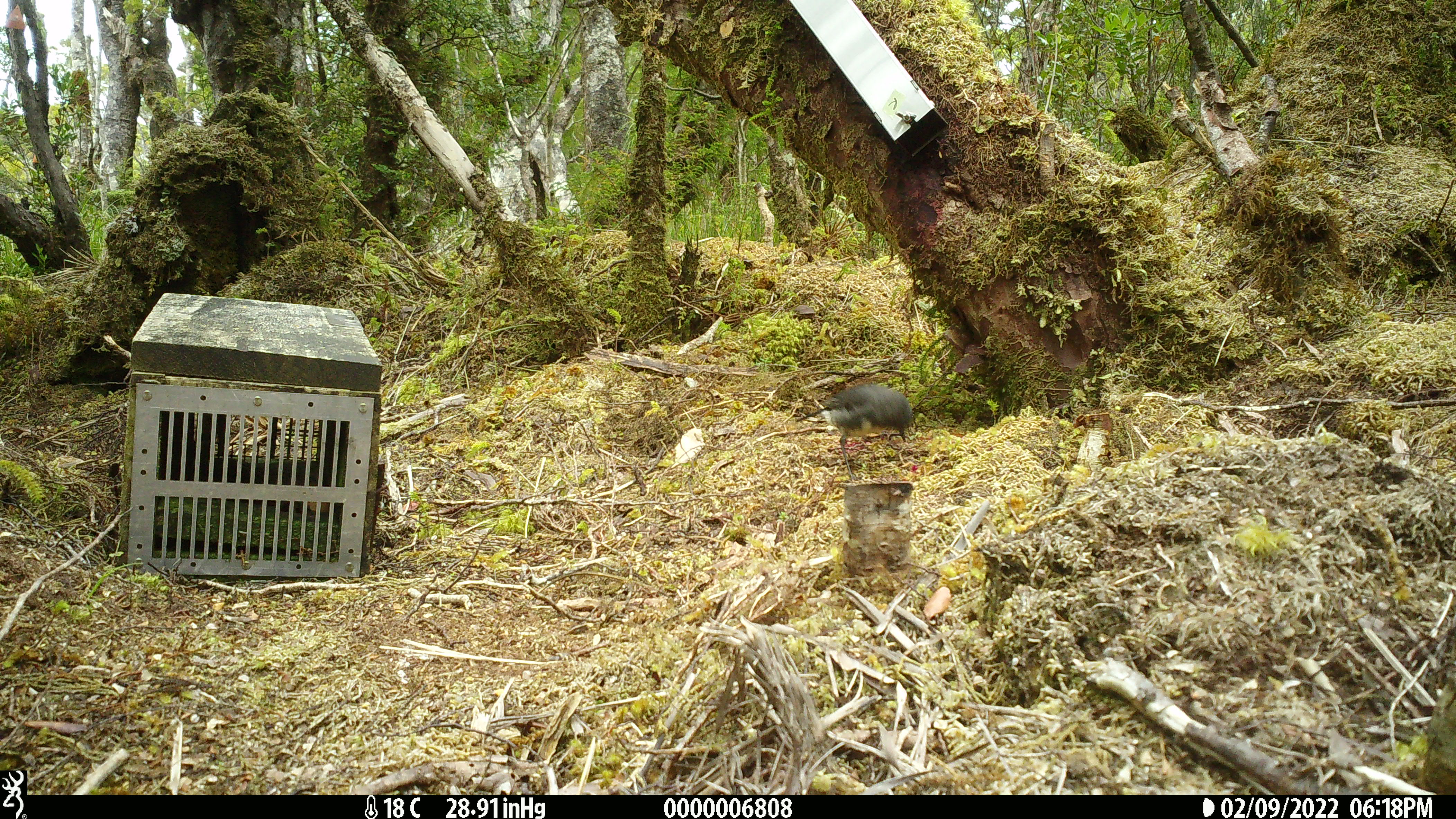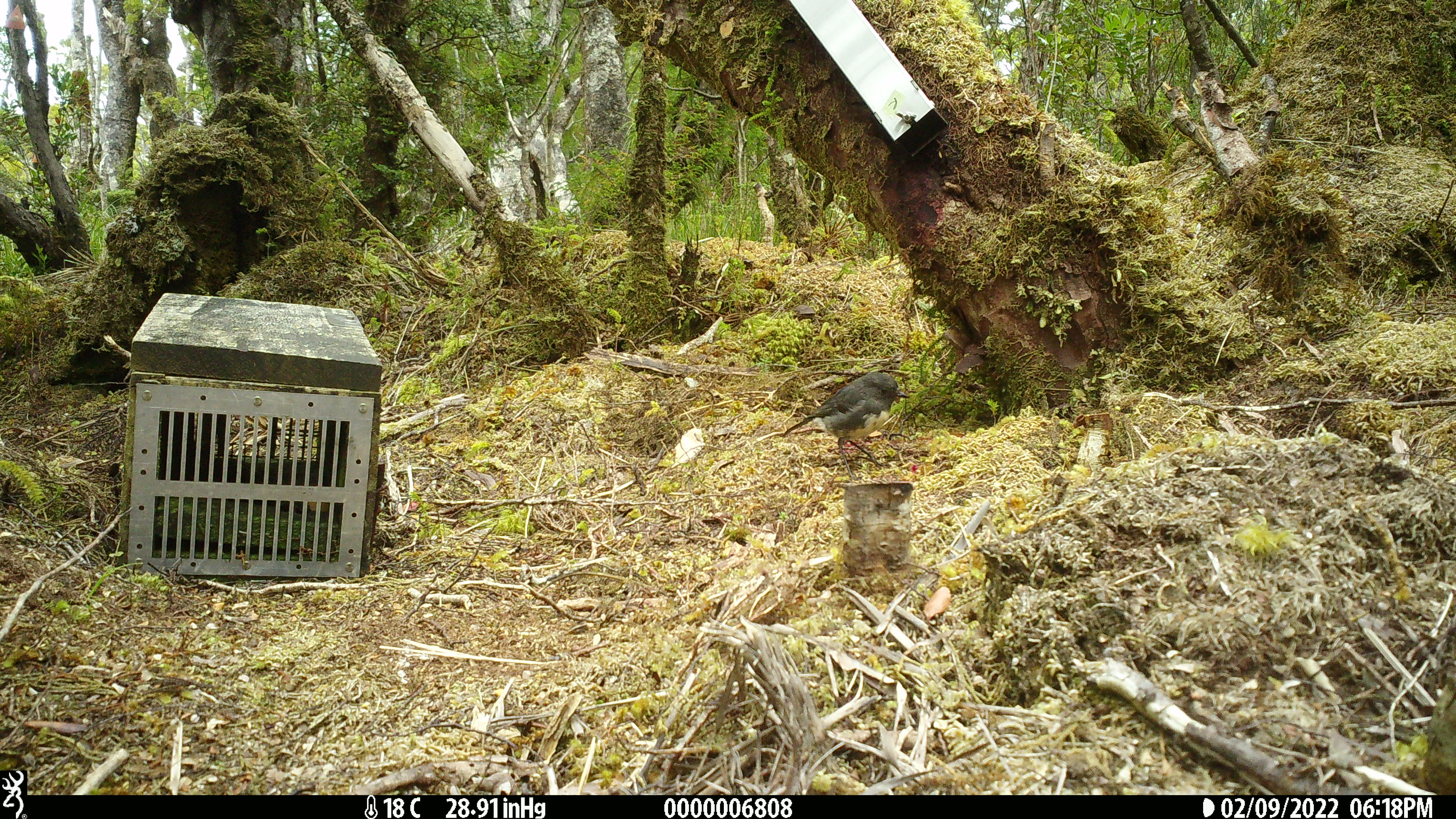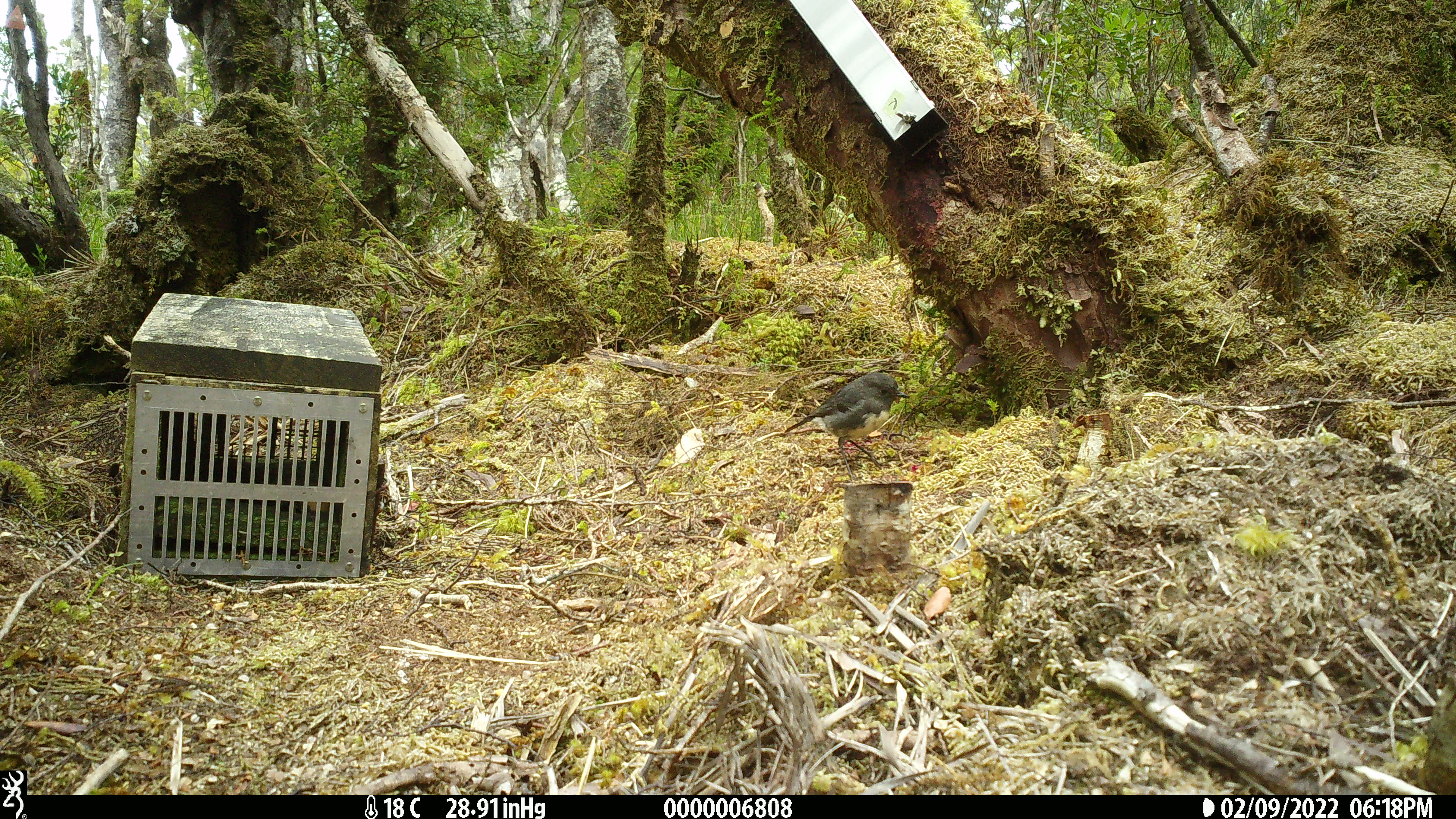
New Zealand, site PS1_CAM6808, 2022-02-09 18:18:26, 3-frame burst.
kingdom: Animalia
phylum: Chordata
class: Aves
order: Passeriformes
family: Petroicidae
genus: Petroica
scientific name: Petroica australis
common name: new zealand robin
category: robin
Robin (new zealand robin) (Petroica australis).